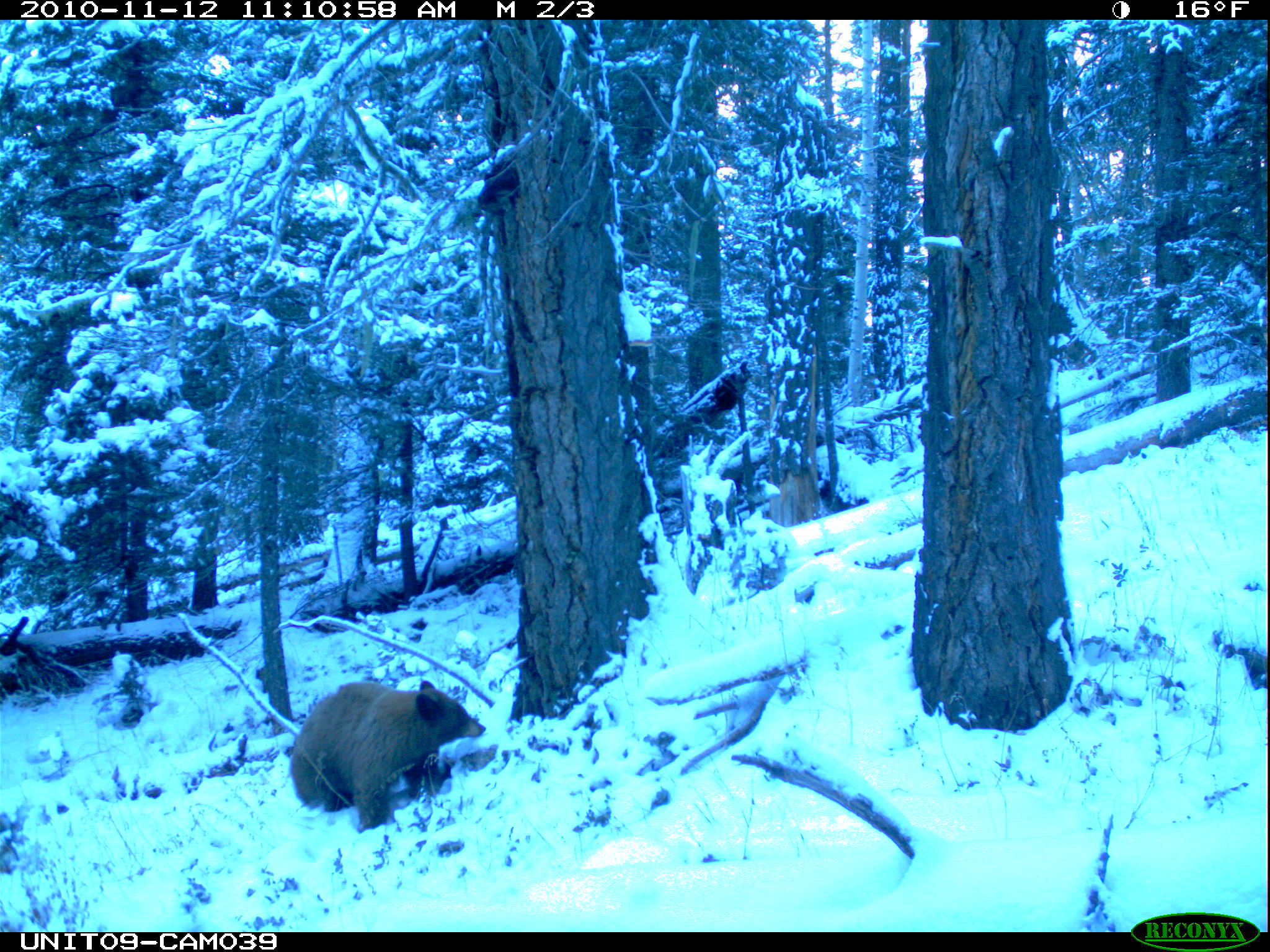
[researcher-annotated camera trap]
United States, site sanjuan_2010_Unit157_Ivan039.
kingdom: Animalia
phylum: Chordata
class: Mammalia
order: Carnivora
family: Ursidae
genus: Ursus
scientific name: Ursus americanus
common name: american black bear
Ursus americanus (american black bear).